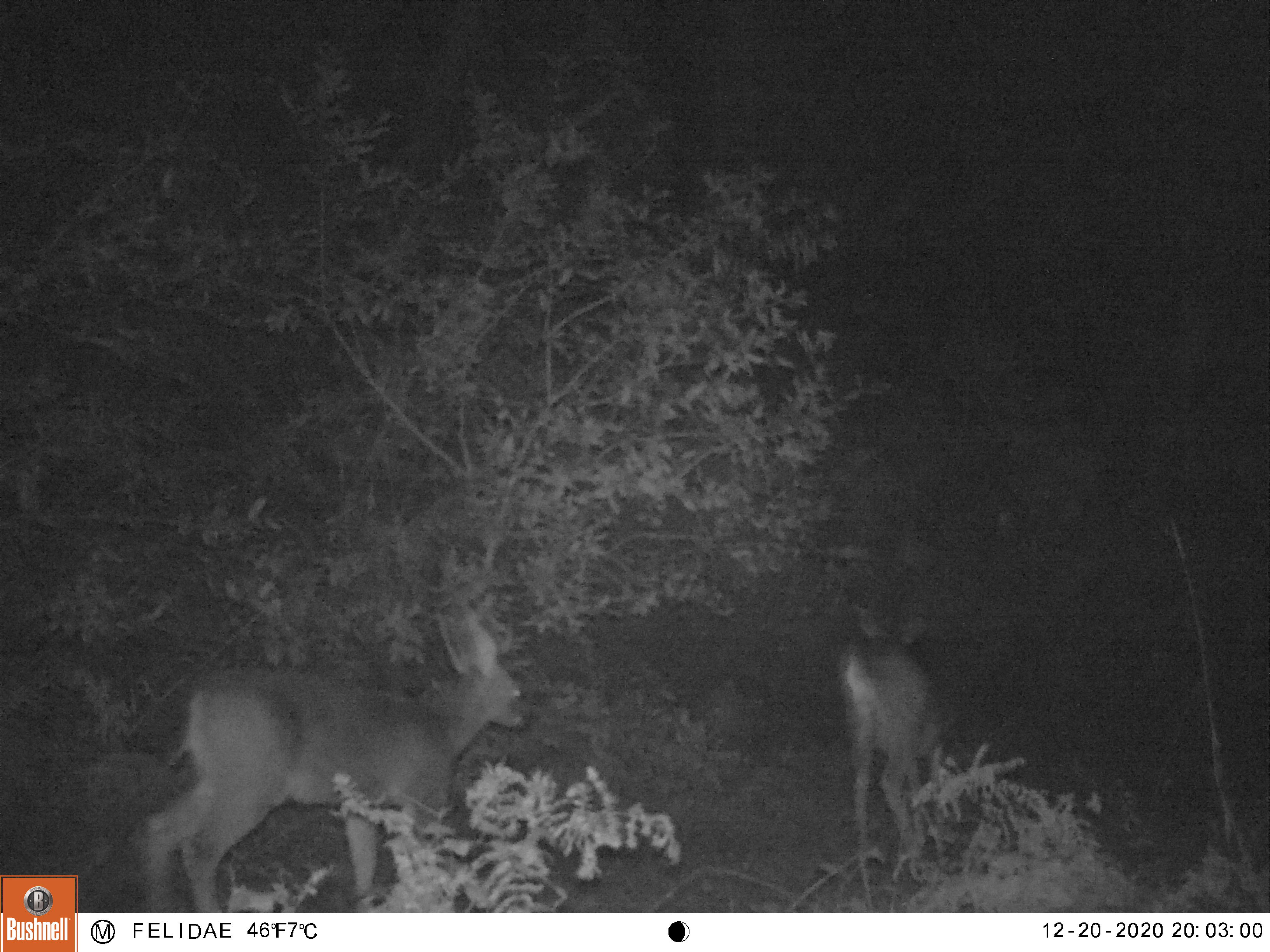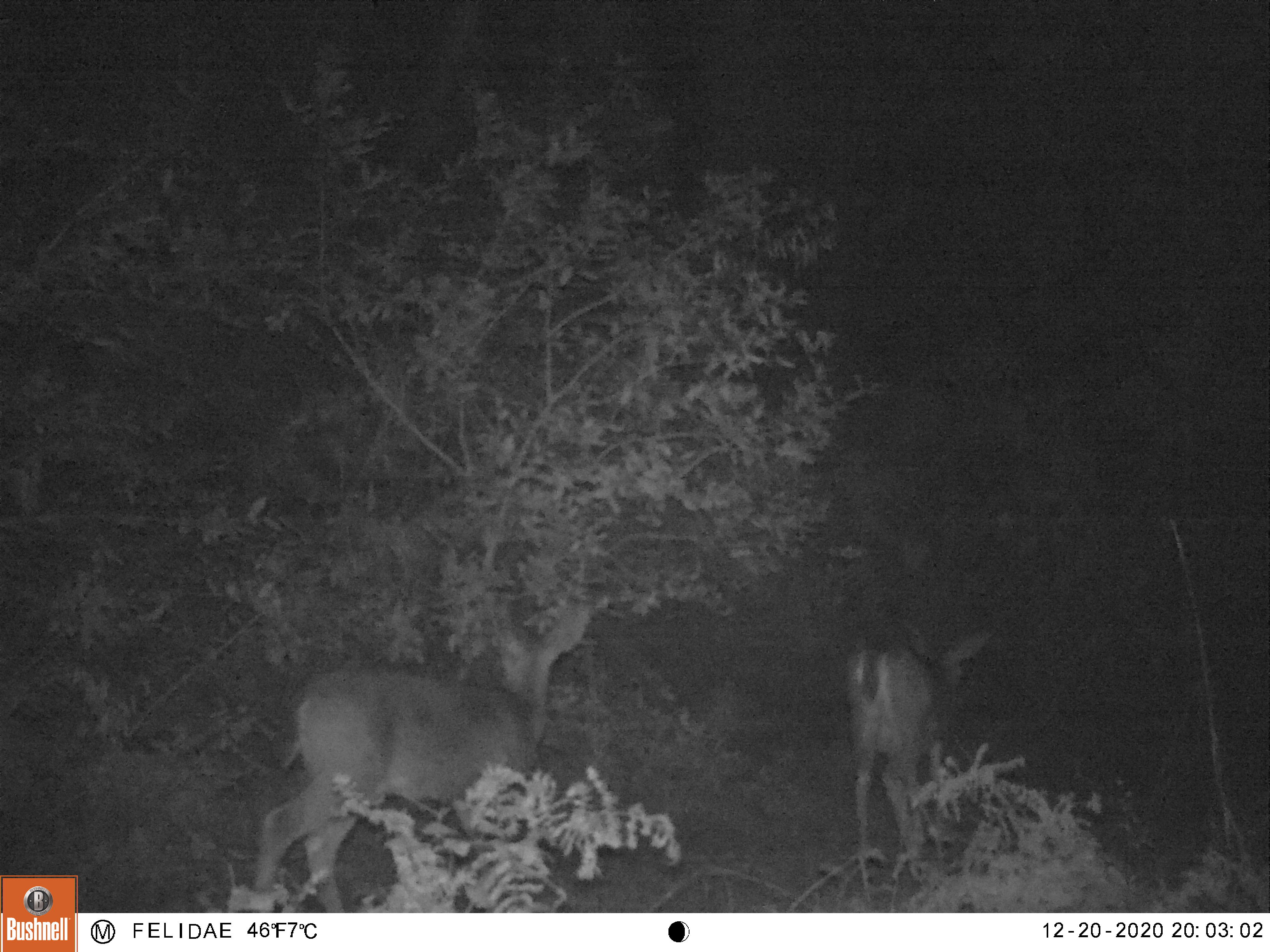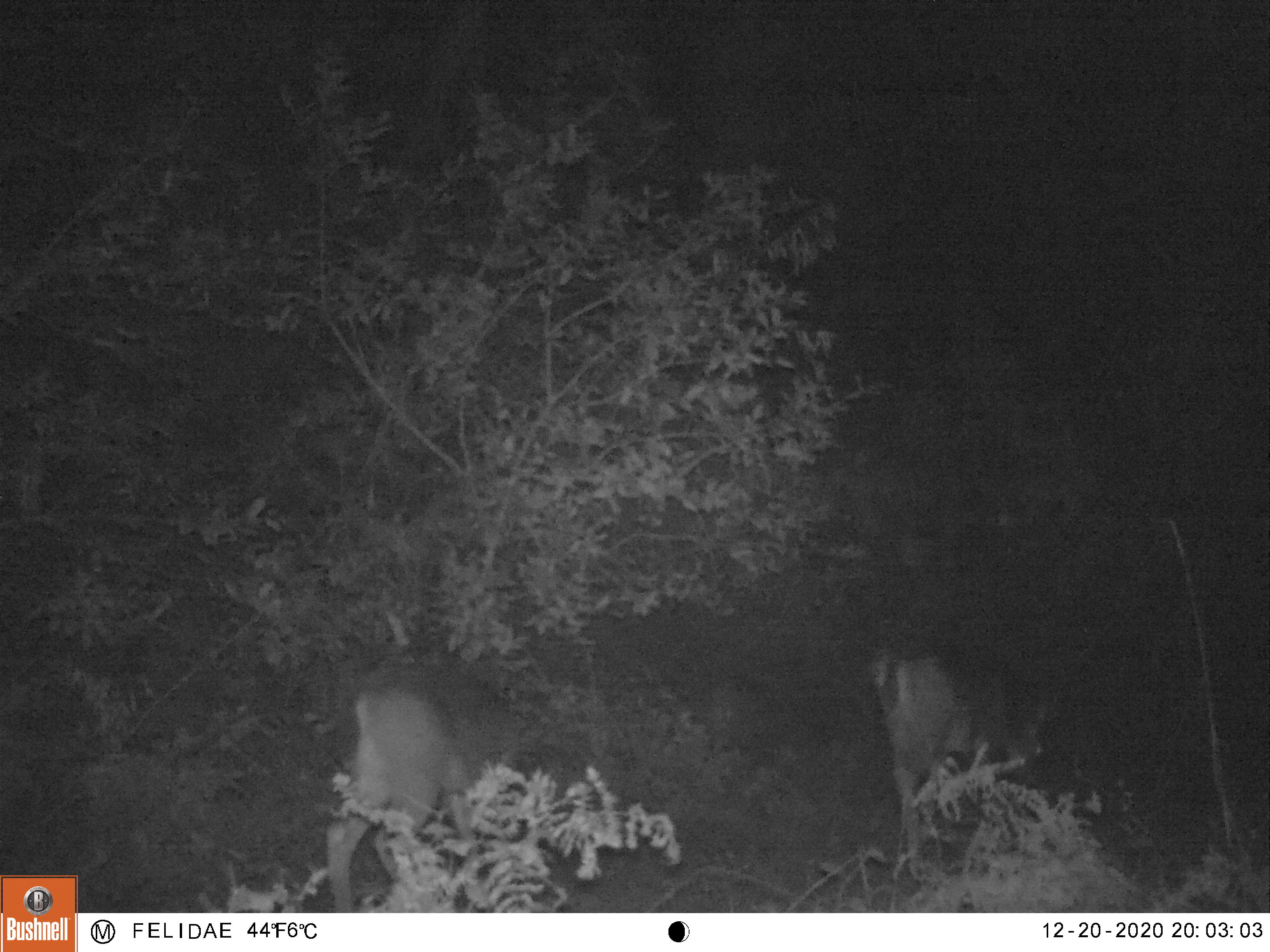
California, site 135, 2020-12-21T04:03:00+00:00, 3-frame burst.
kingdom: Animalia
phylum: Chordata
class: Mammalia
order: Artiodactyla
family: Cervidae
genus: Odocoileus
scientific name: Odocoileus hemionus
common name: mule deer